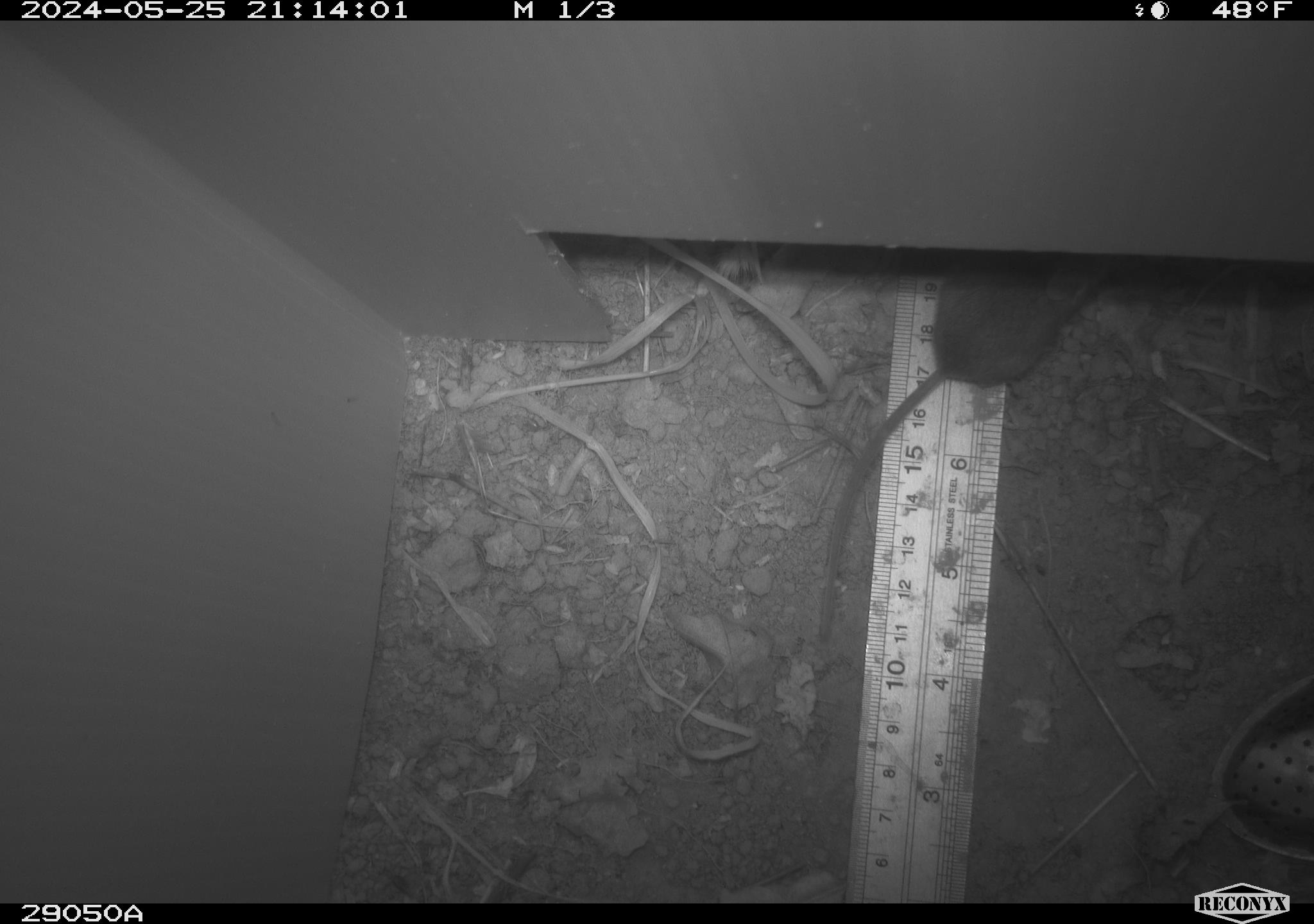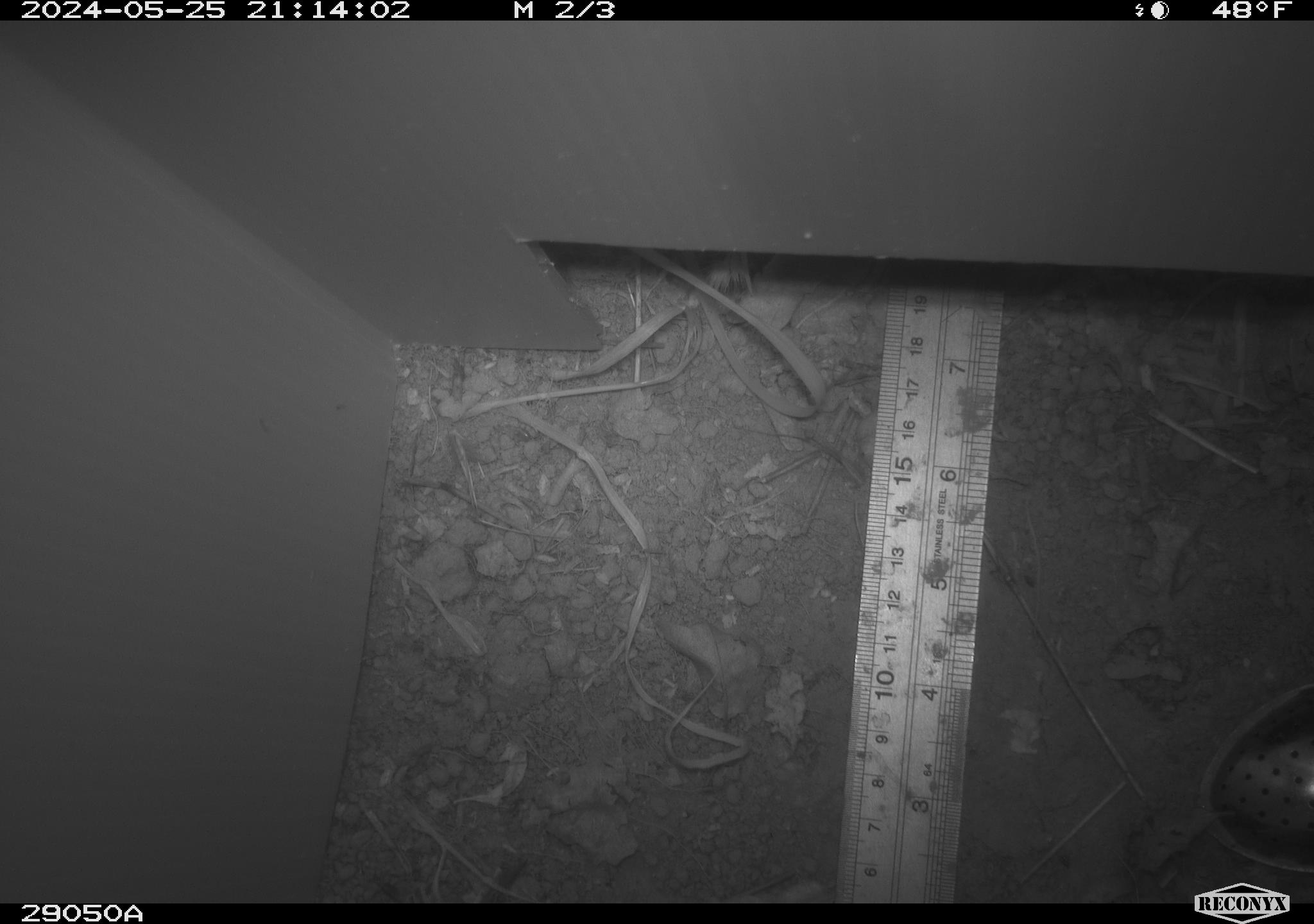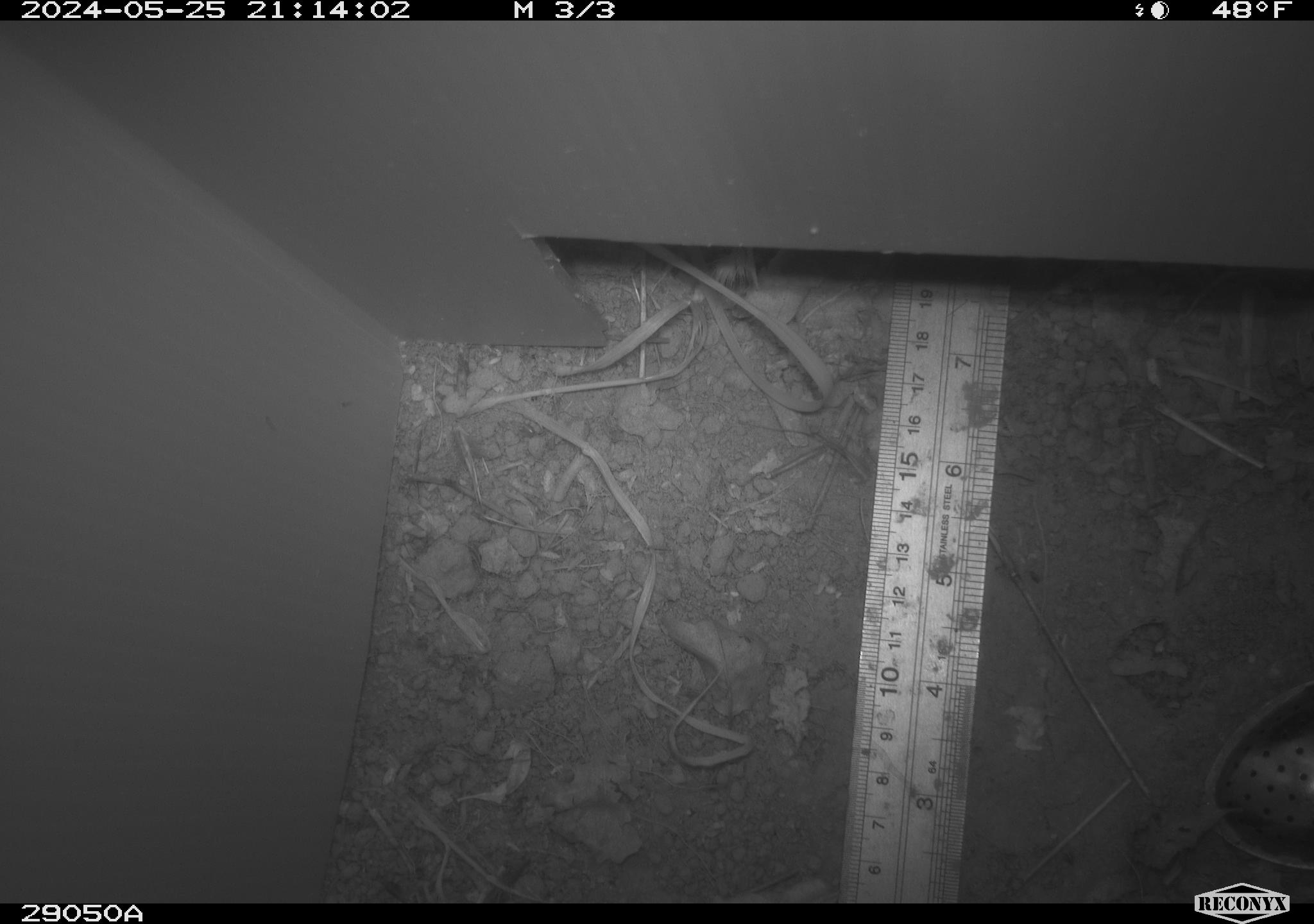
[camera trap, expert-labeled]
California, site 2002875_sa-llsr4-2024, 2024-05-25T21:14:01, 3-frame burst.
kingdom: Animalia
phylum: Chordata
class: Mammalia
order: Rodentia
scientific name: Rodentia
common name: rodent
Rodent (Rodentia).